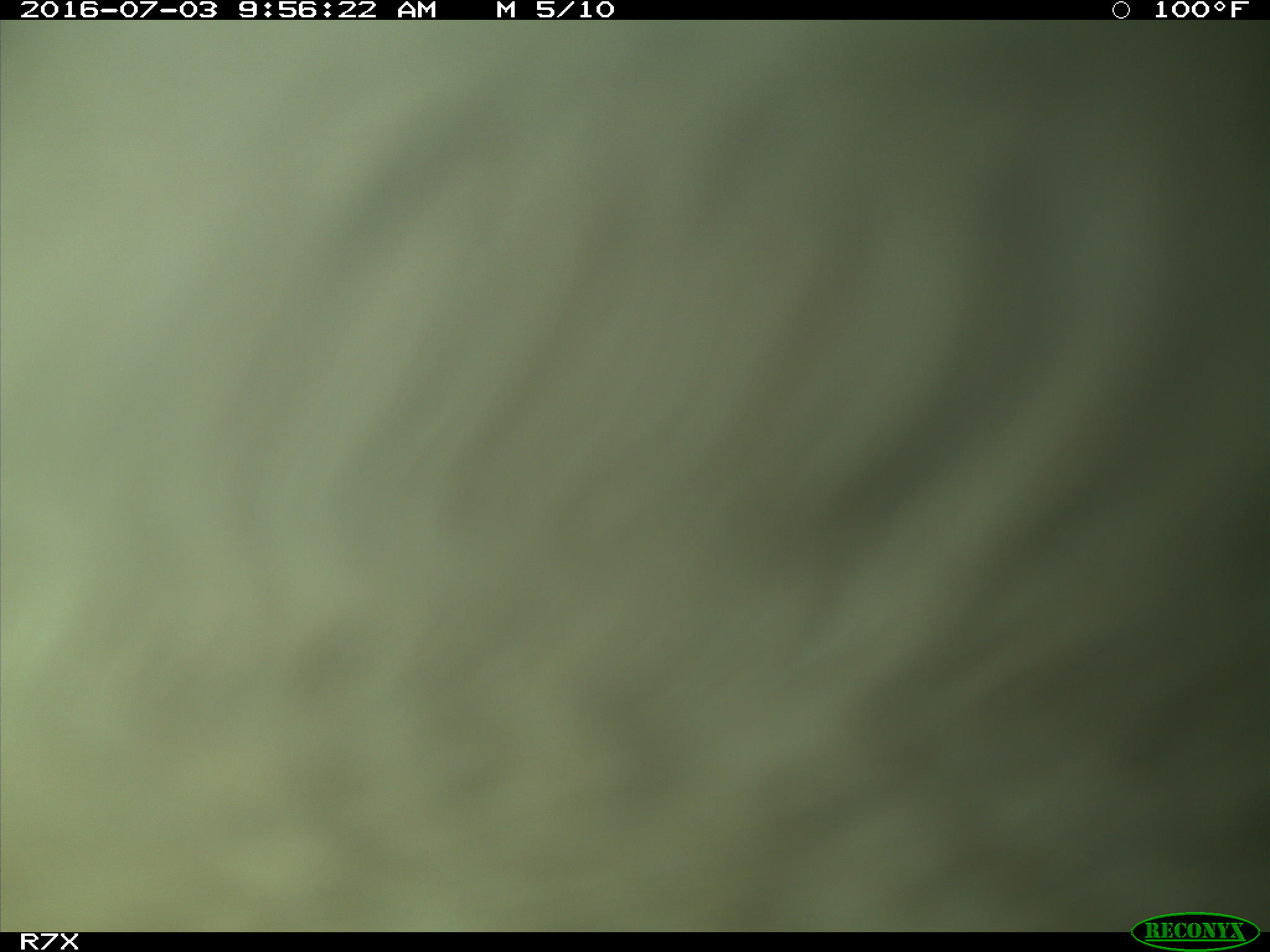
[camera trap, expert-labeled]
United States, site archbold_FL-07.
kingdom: Animalia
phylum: Chordata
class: Mammalia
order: Artiodactyla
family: Bovidae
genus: Bos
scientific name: Bos taurus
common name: domestic cow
Bos taurus (domestic cow).